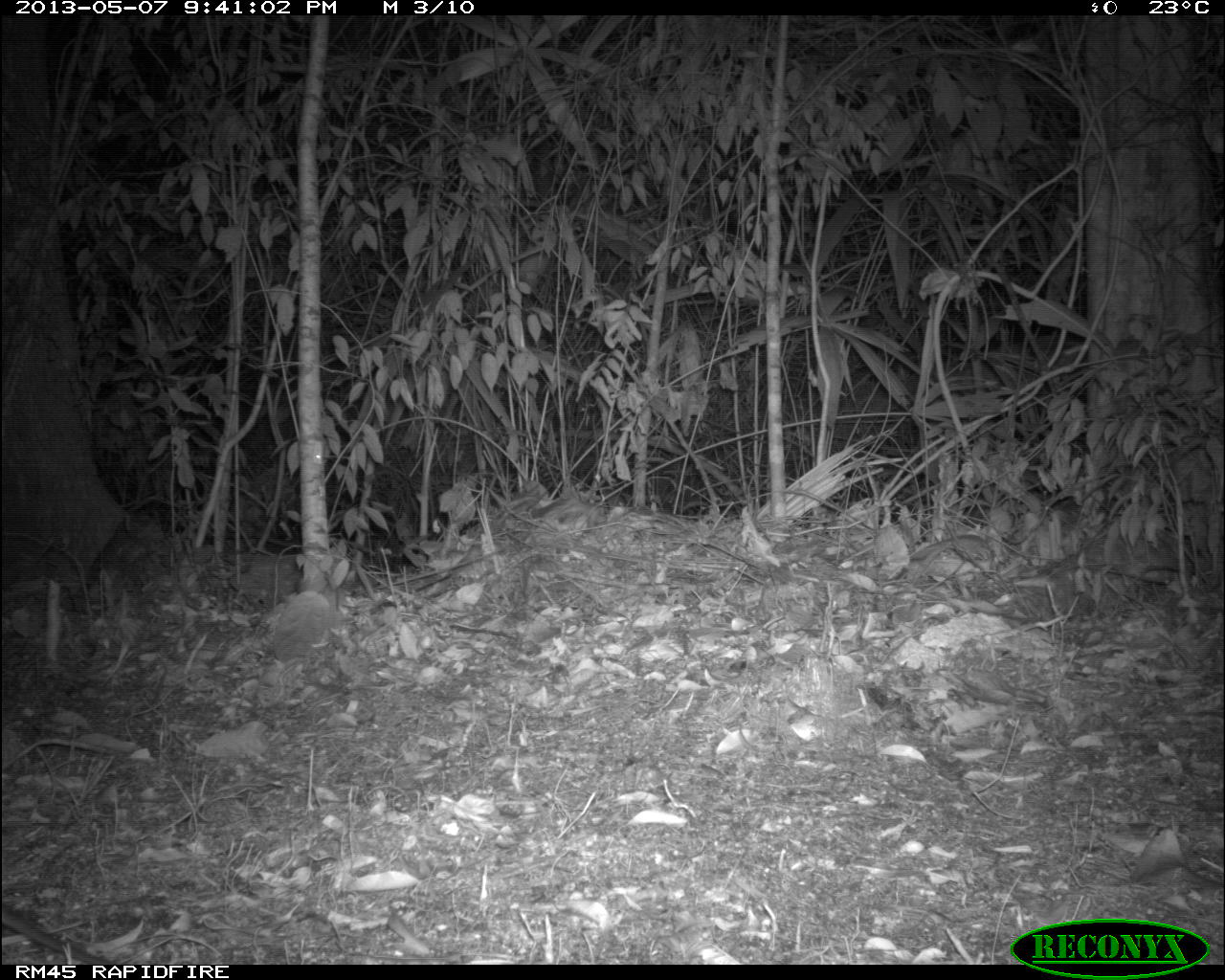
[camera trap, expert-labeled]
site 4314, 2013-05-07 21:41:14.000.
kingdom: Animalia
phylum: Chordata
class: Mammalia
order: Cingulata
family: Dasypodidae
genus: Dasypus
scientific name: Dasypus novemcinctus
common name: nine-banded armadillo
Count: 1.